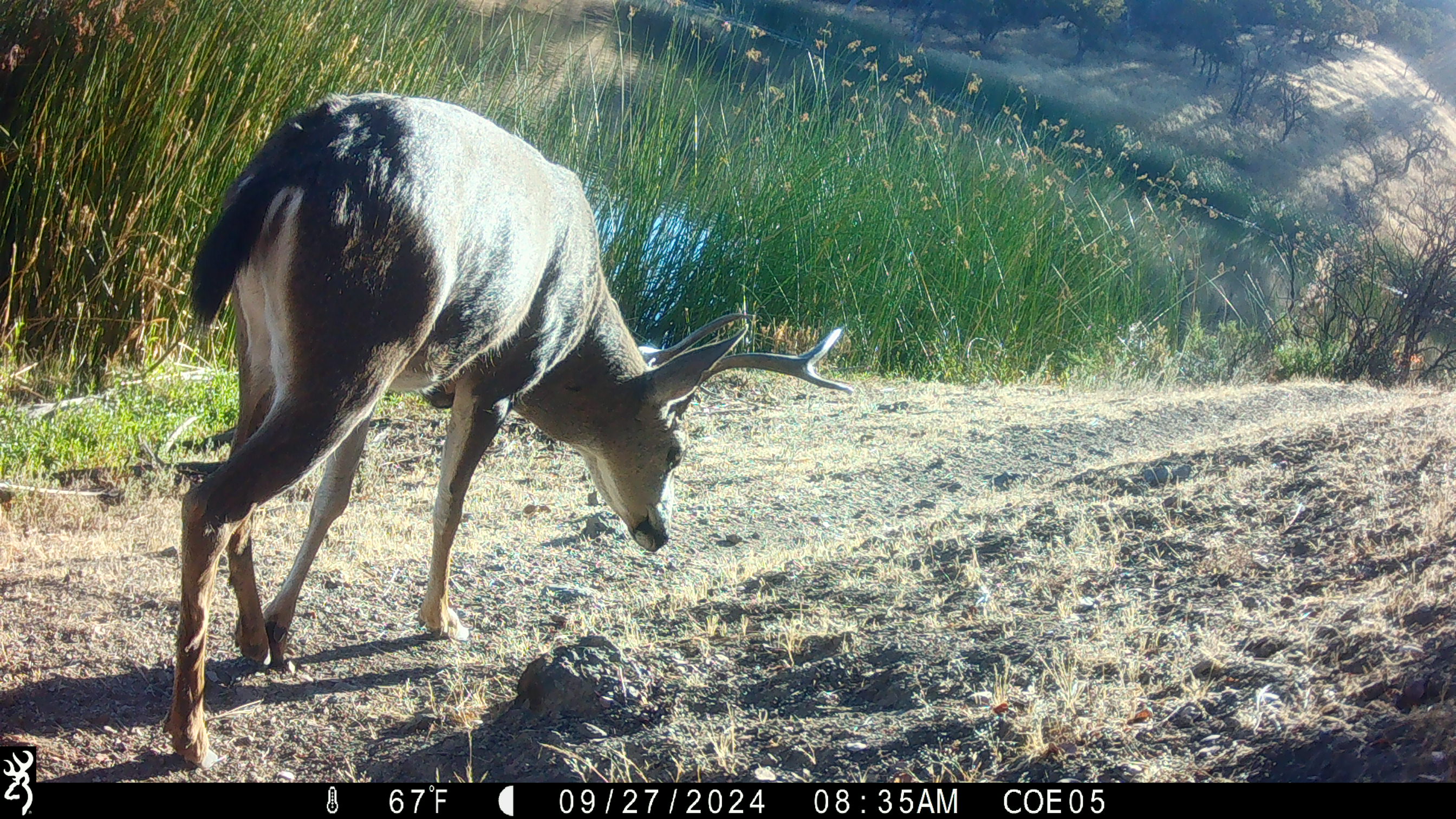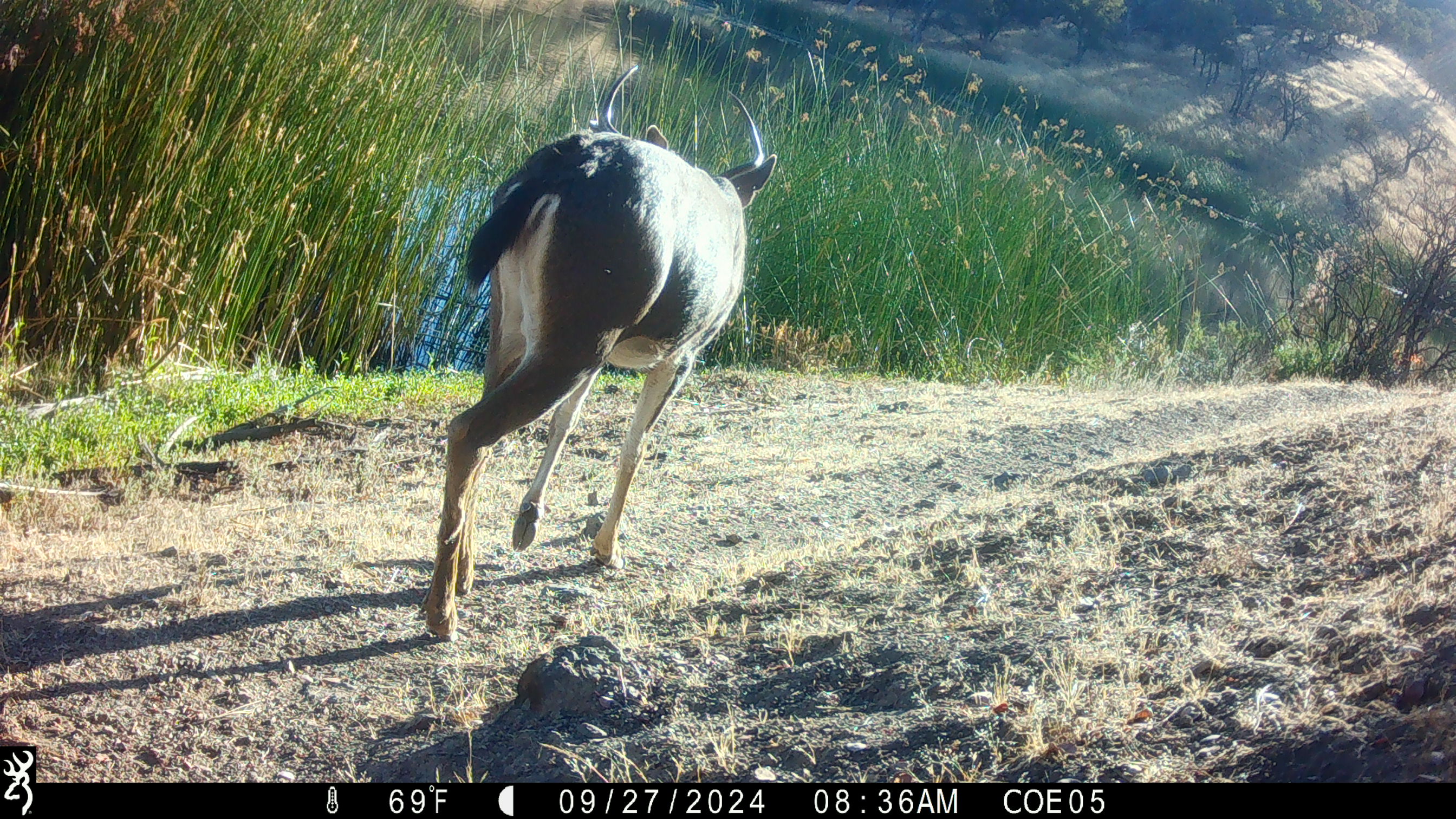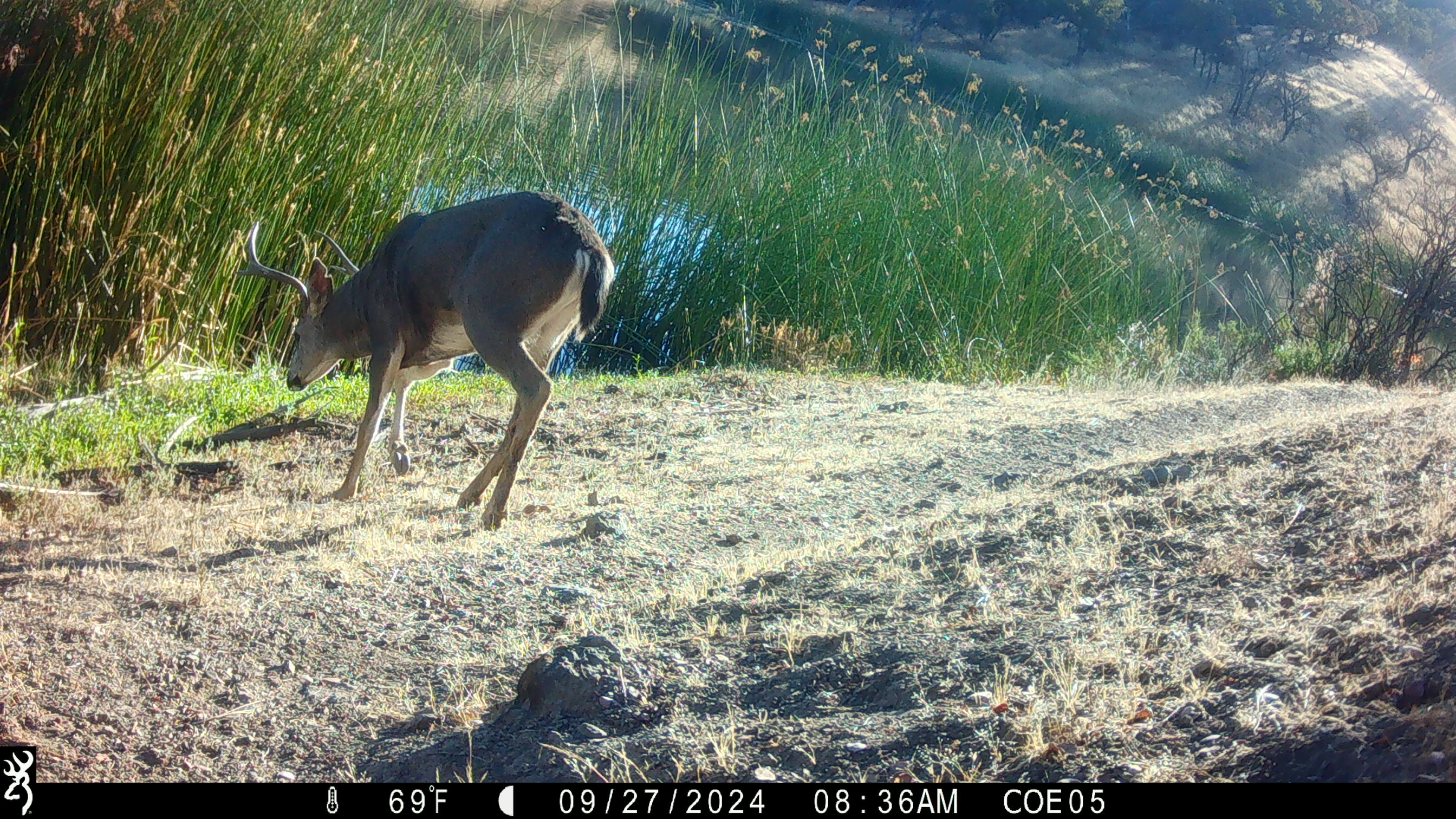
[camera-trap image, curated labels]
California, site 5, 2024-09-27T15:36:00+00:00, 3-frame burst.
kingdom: Animalia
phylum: Chordata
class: Mammalia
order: Artiodactyla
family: Cervidae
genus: Odocoileus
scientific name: Odocoileus hemionus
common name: mule deer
Mule deer (Odocoileus hemionus).